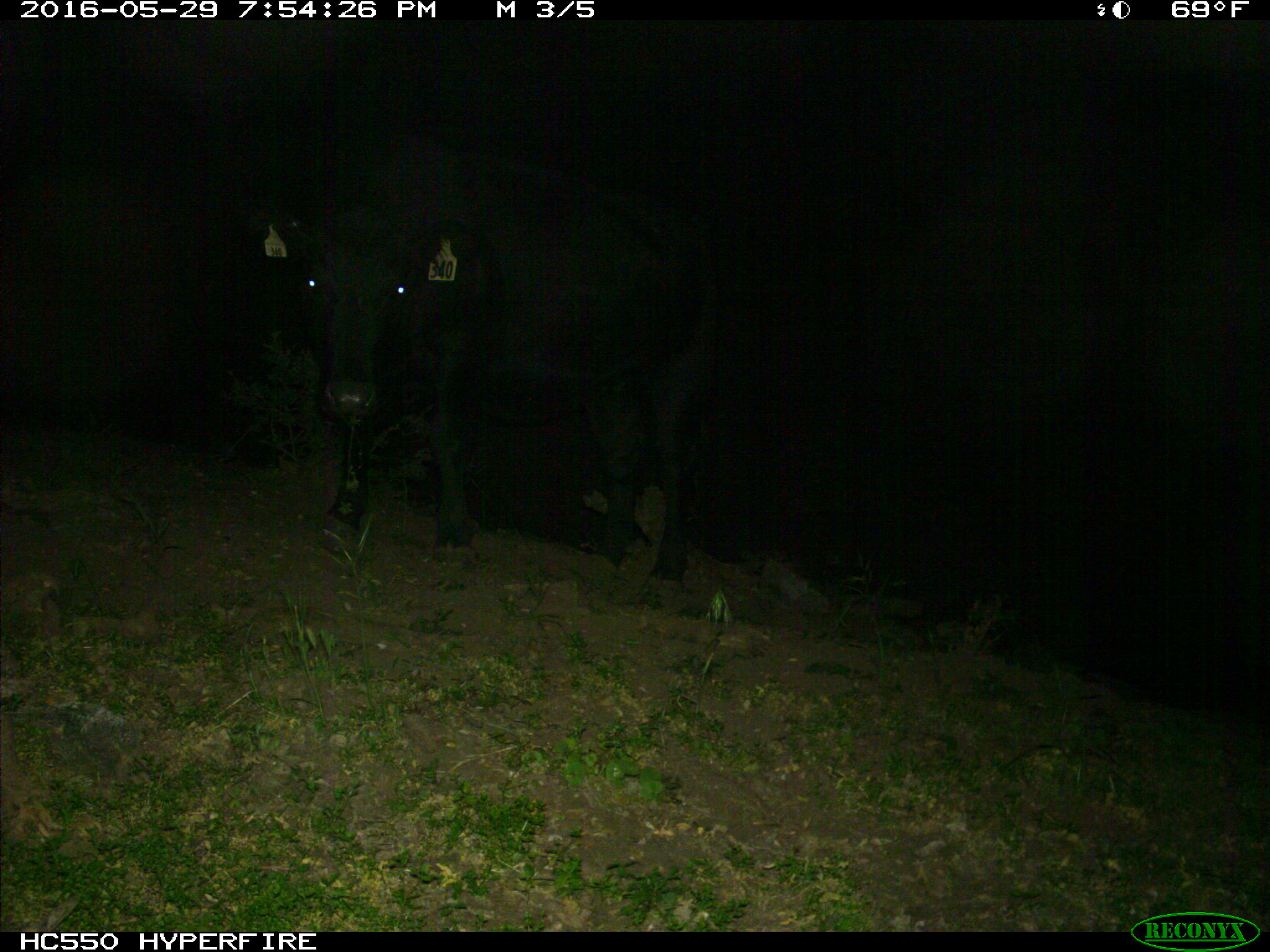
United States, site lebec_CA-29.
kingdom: Animalia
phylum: Chordata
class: Mammalia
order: Artiodactyla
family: Bovidae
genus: Bos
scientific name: Bos taurus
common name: domestic cow